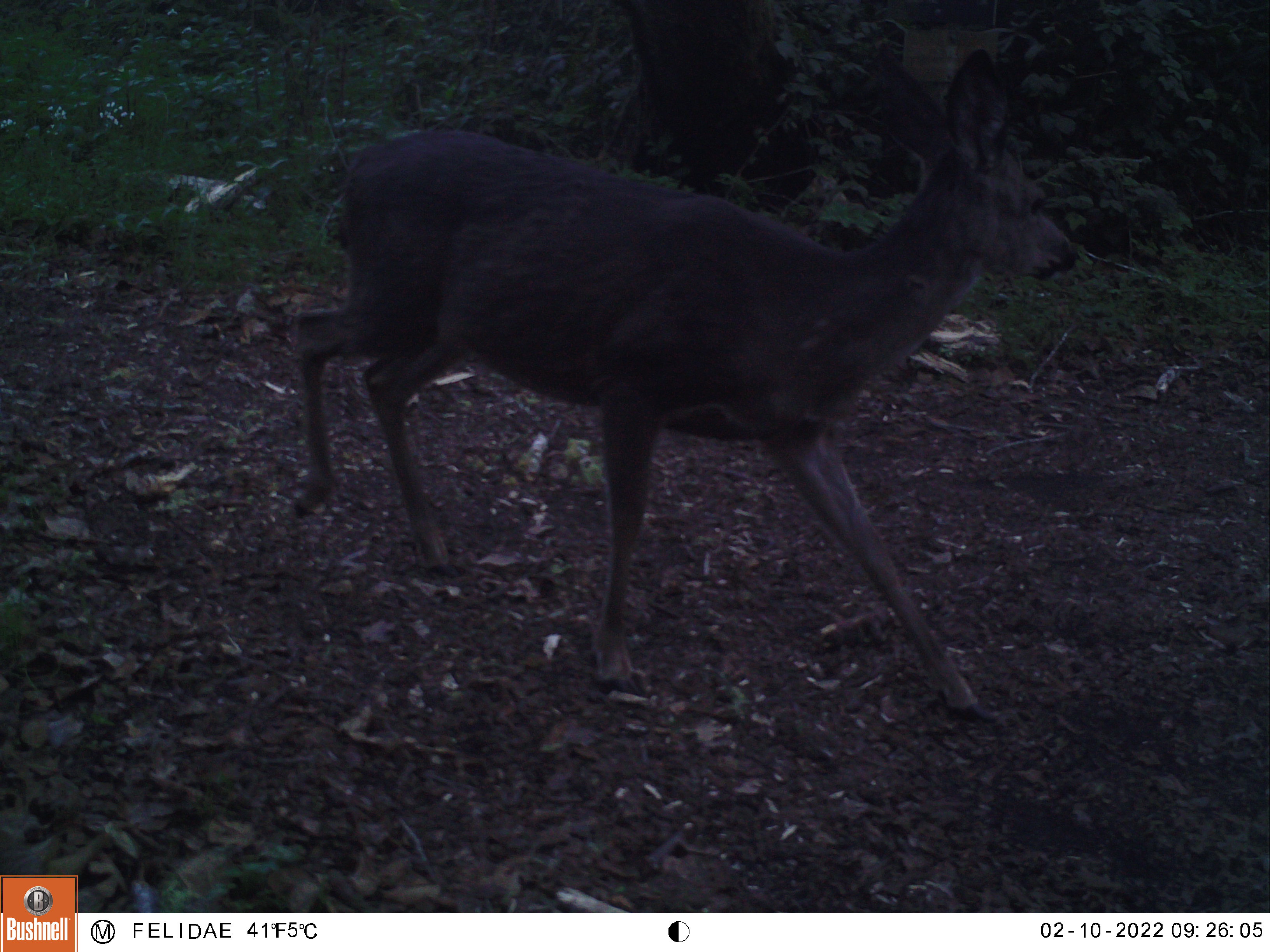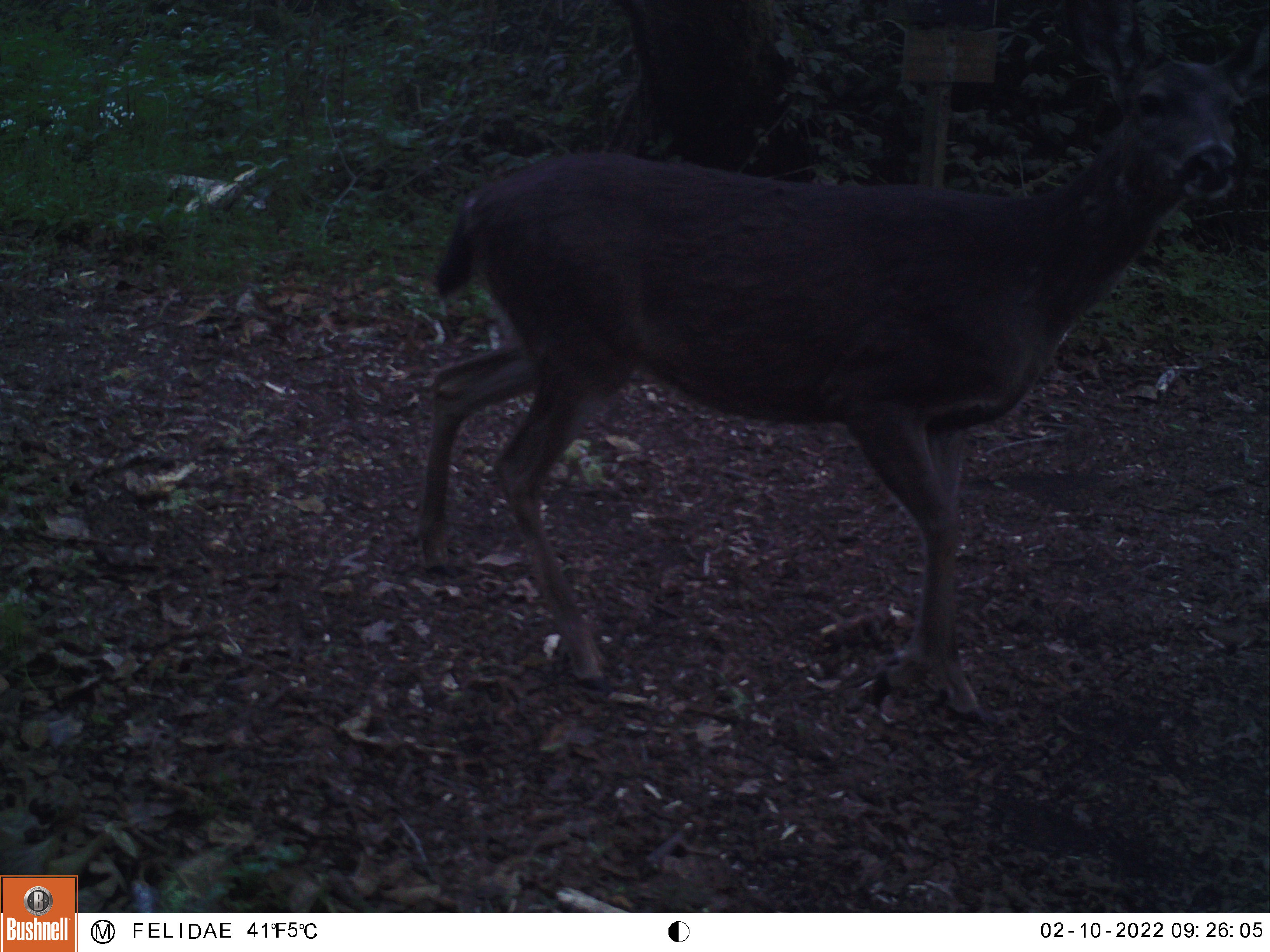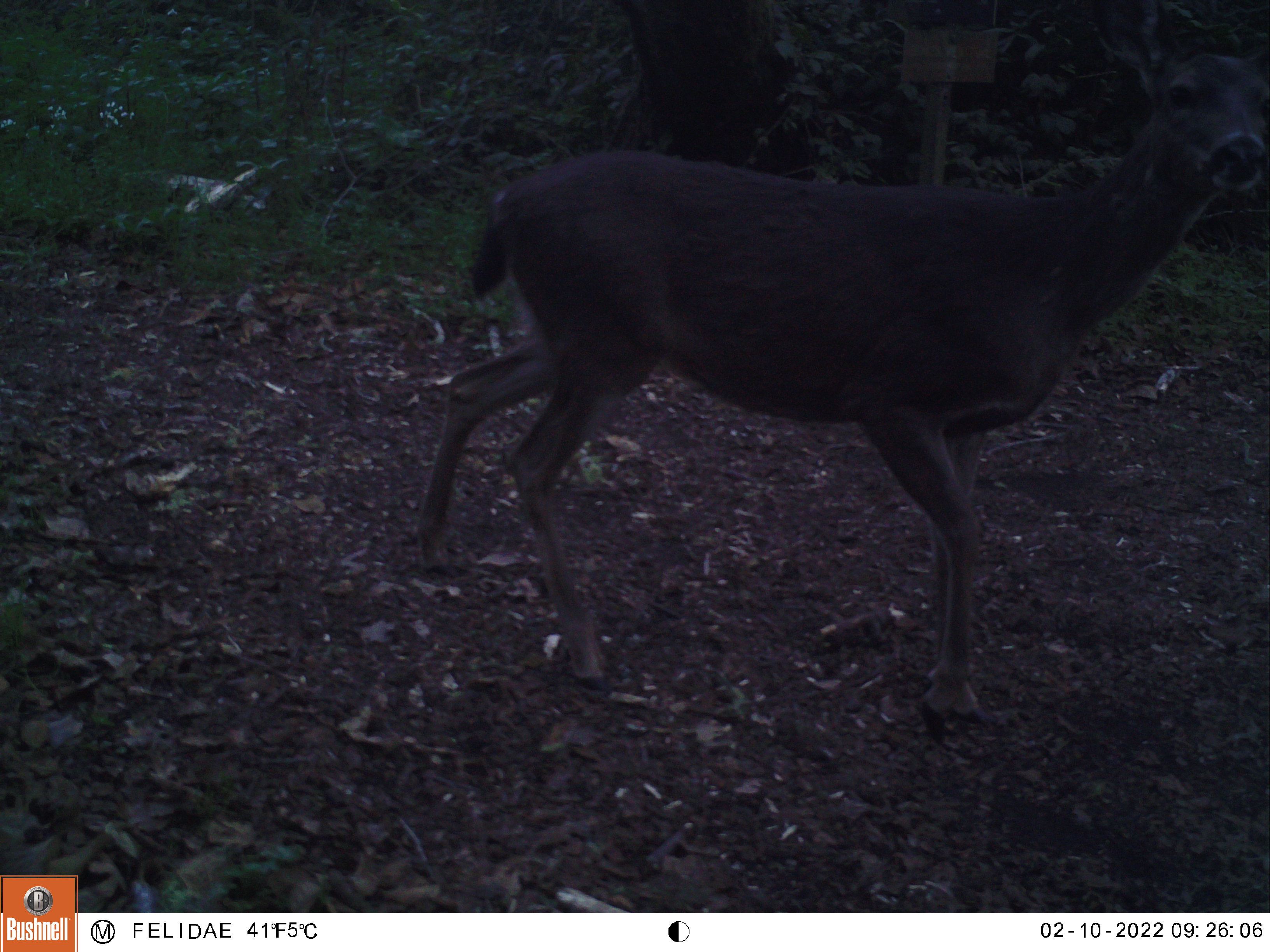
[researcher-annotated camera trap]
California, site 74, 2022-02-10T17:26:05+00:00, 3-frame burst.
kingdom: Animalia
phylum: Chordata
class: Mammalia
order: Artiodactyla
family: Cervidae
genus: Odocoileus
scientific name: Odocoileus hemionus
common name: mule deer